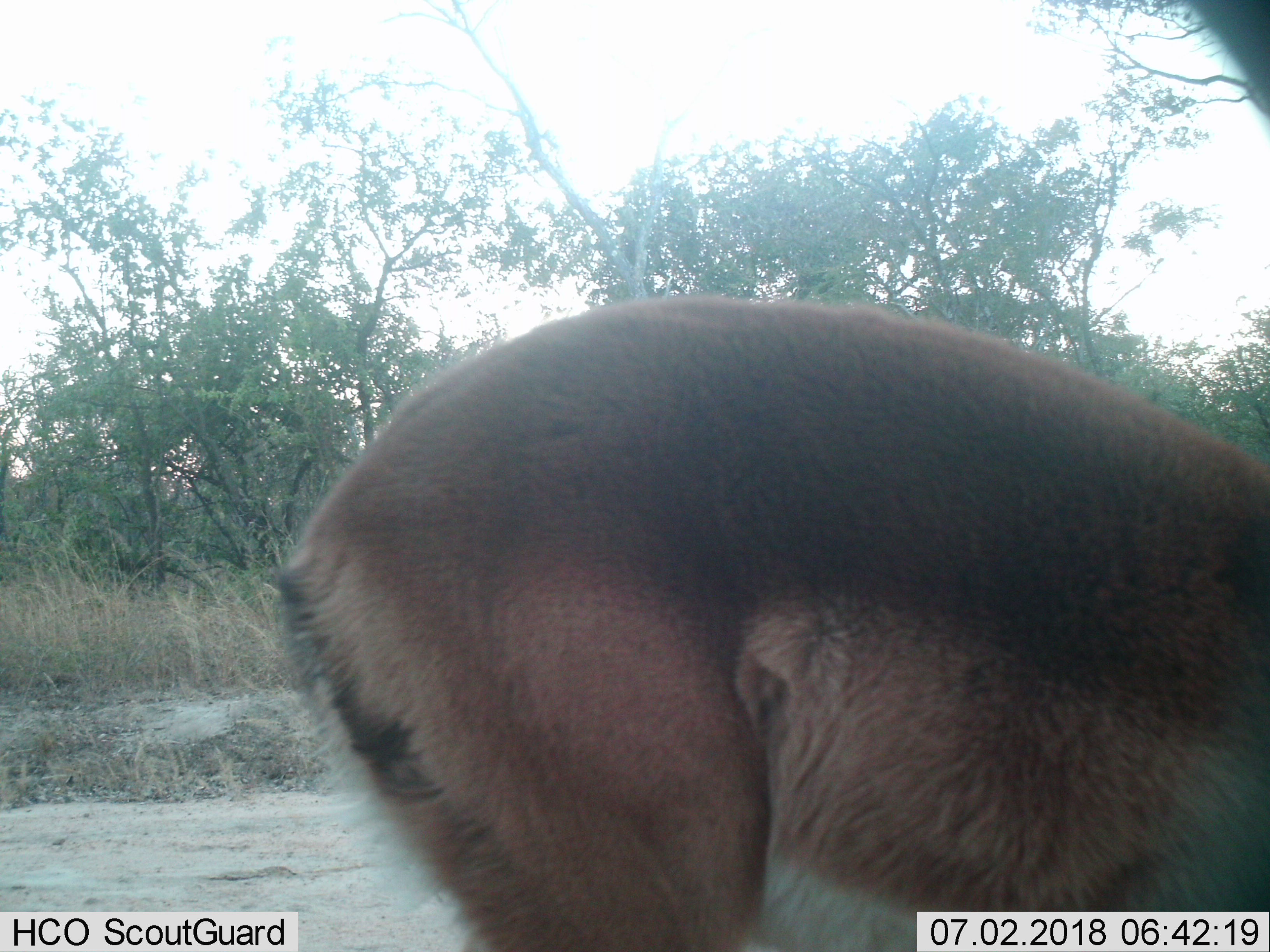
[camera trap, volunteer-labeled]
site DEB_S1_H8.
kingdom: Animalia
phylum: Chordata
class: Mammalia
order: Artiodactyla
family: Bovidae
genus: Aepyceros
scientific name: Aepyceros melampus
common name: impala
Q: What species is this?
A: Impala (Aepyceros melampus).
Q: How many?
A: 1.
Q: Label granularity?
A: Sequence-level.